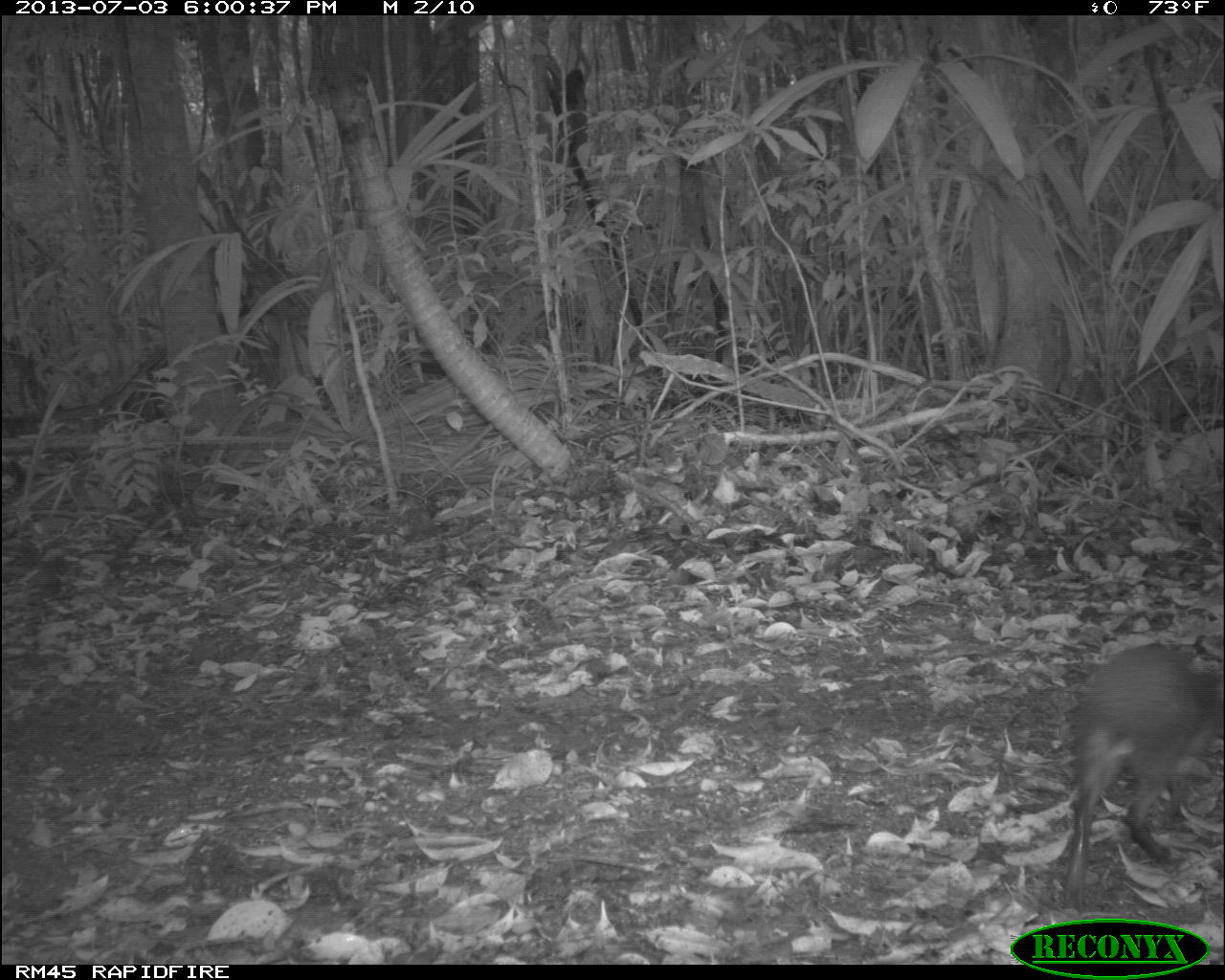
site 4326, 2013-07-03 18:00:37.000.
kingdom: Animalia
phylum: Chordata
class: Mammalia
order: Rodentia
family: Dasyproctidae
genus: Dasyprocta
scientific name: Dasyprocta punctata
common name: central american agouti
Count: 1.